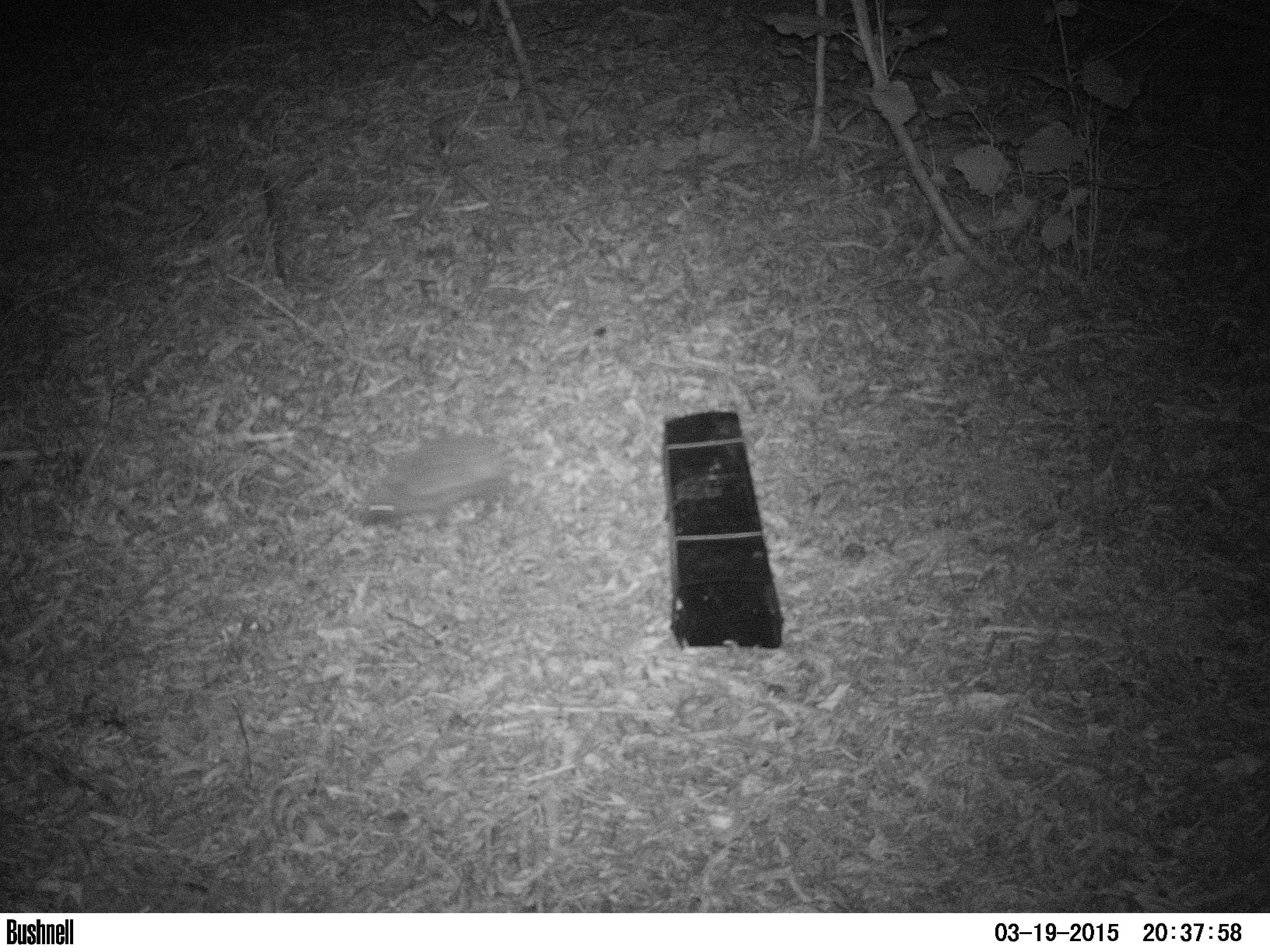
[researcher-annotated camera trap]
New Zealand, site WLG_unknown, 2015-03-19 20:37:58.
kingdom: Animalia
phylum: Chordata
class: Mammalia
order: Eulipotyphla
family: Erinaceidae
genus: Erinaceus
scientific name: Erinaceus europaeus europaeus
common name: european hedgehog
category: hedgehog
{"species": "hedgehog (european hedgehog) (Erinaceus europaeus europaeus)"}